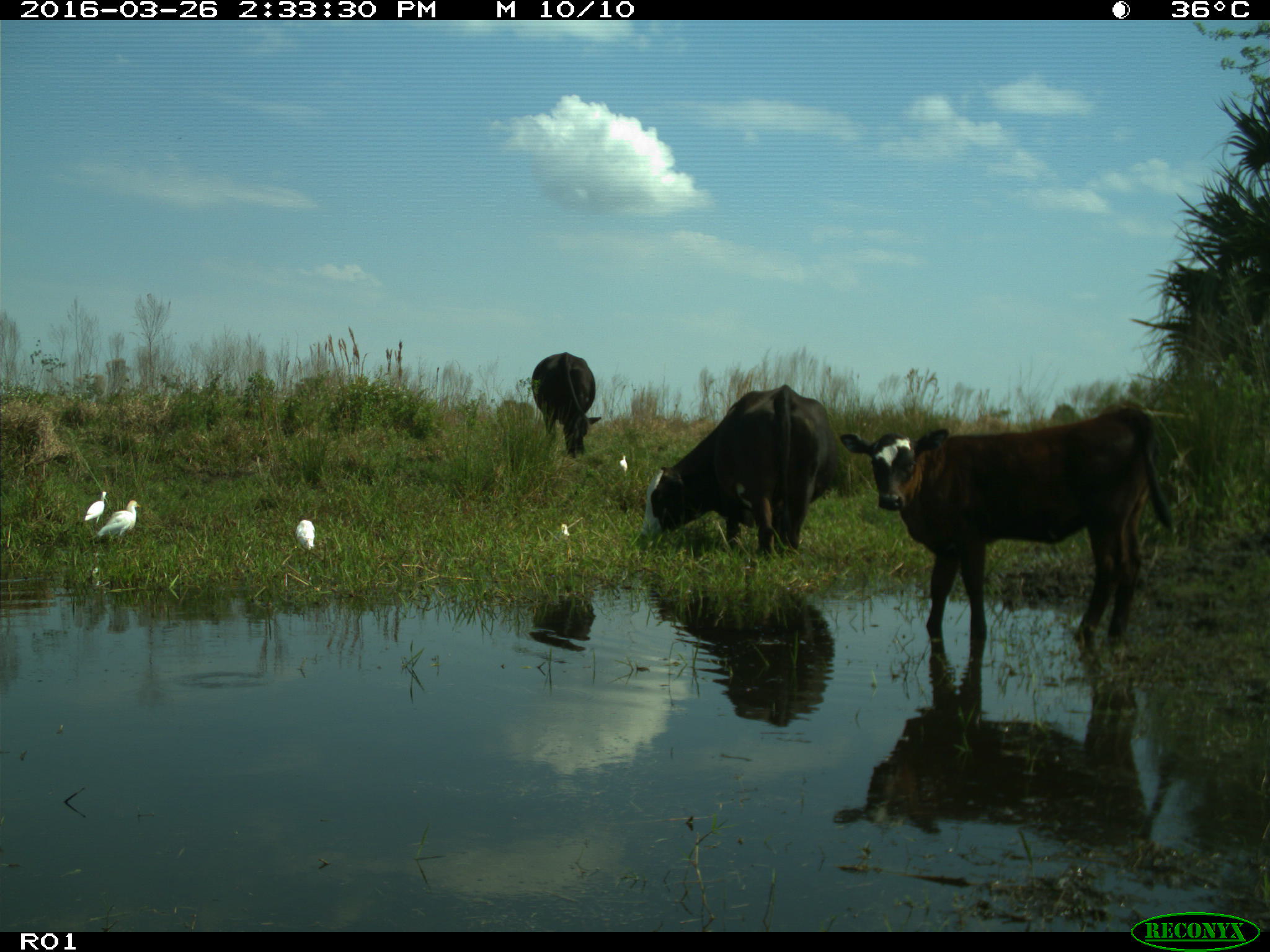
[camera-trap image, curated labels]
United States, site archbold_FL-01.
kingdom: Animalia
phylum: Chordata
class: Mammalia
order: Artiodactyla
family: Bovidae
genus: Bos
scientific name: Bos taurus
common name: domestic cow